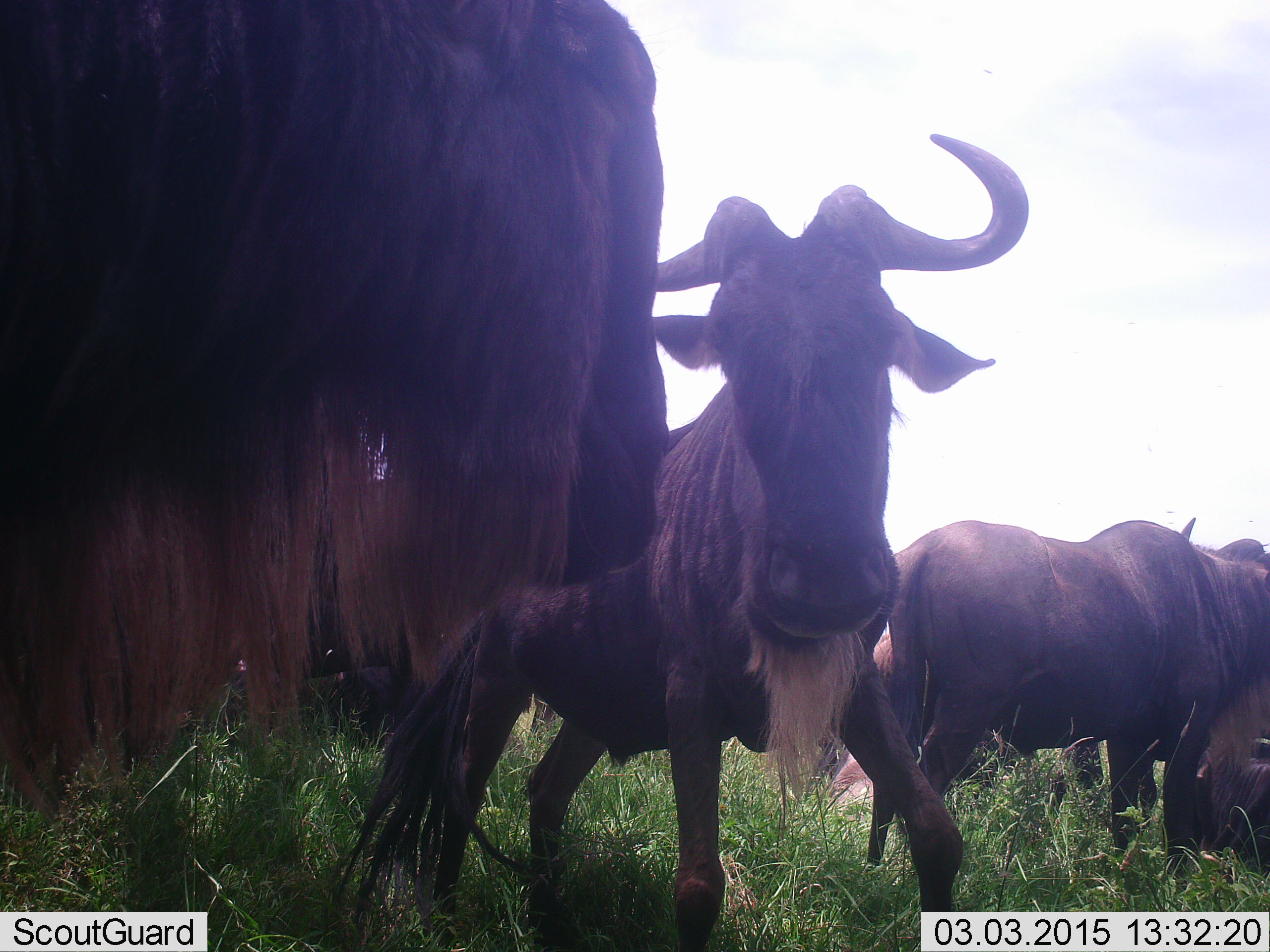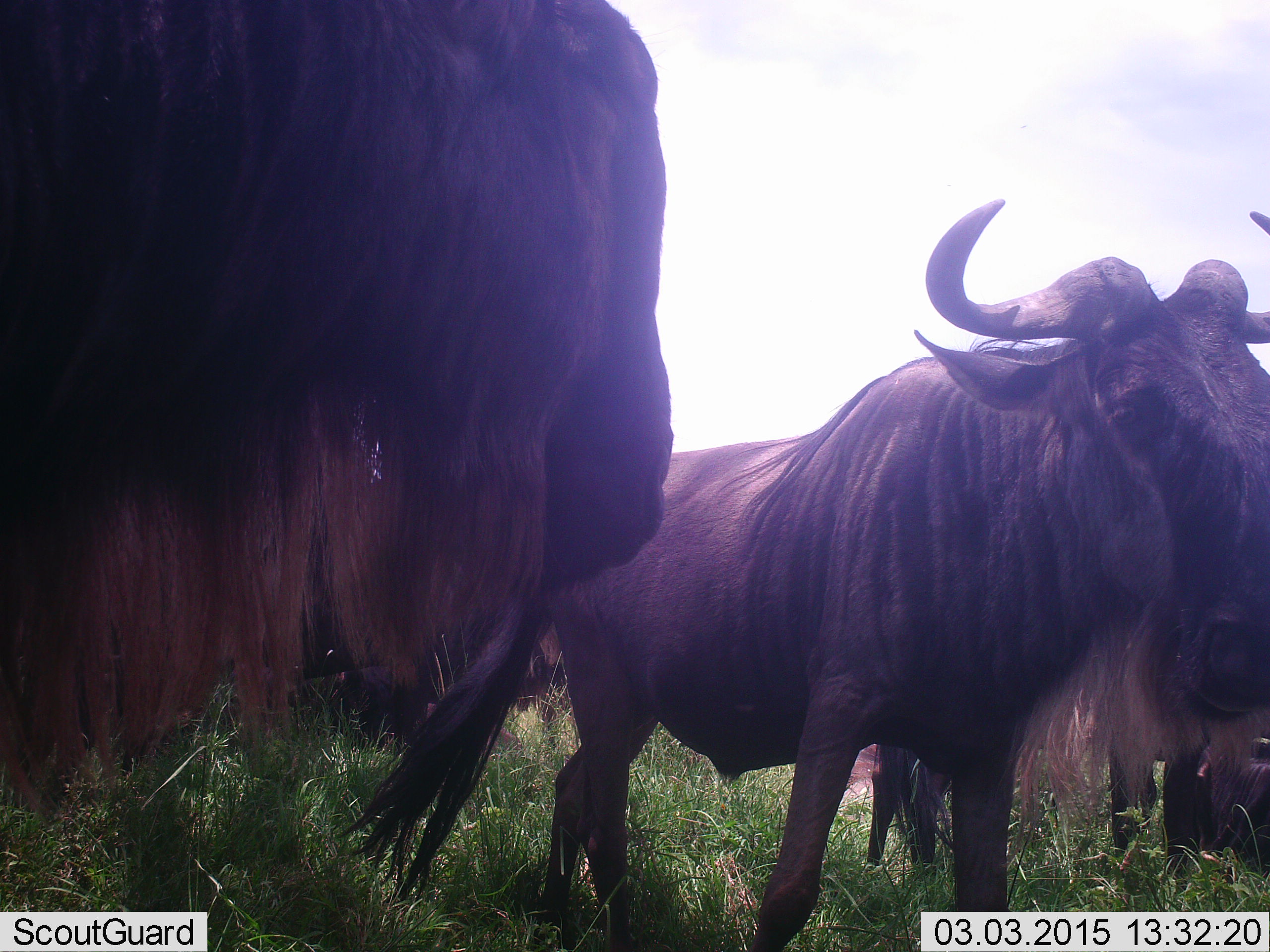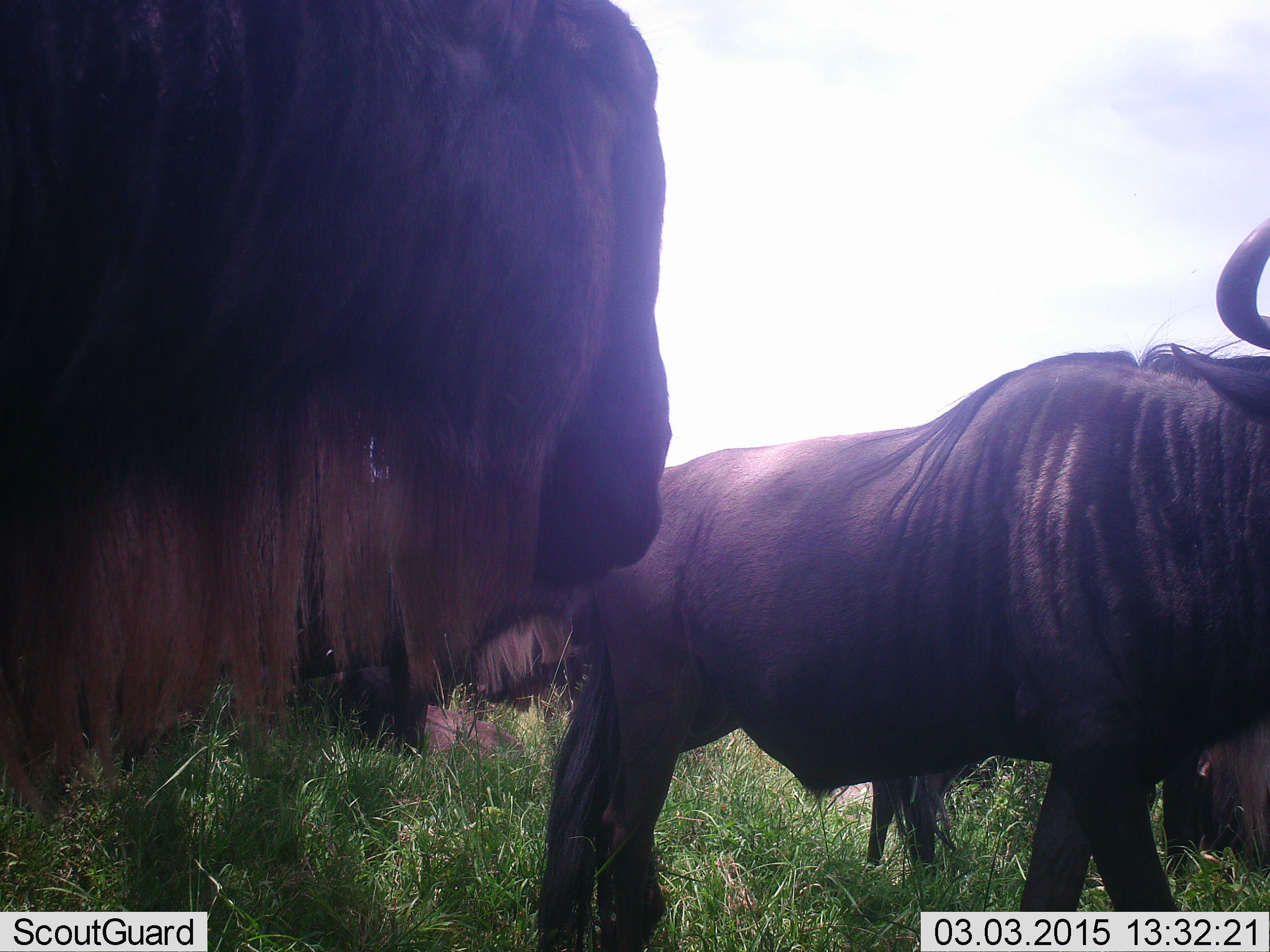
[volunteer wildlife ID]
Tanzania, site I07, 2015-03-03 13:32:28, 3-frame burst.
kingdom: Animalia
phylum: Chordata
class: Mammalia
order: Artiodactyla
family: Bovidae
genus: Connochaetes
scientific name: Connochaetes taurinus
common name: blue wildebeest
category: wildebeest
Wildebeest (blue wildebeest) (Connochaetes taurinus), count 4. Behavior (volunteer vote fractions): standing 90%, resting 40%, moving 50%, interacting 10%. Young present (vote fraction): 0%. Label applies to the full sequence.